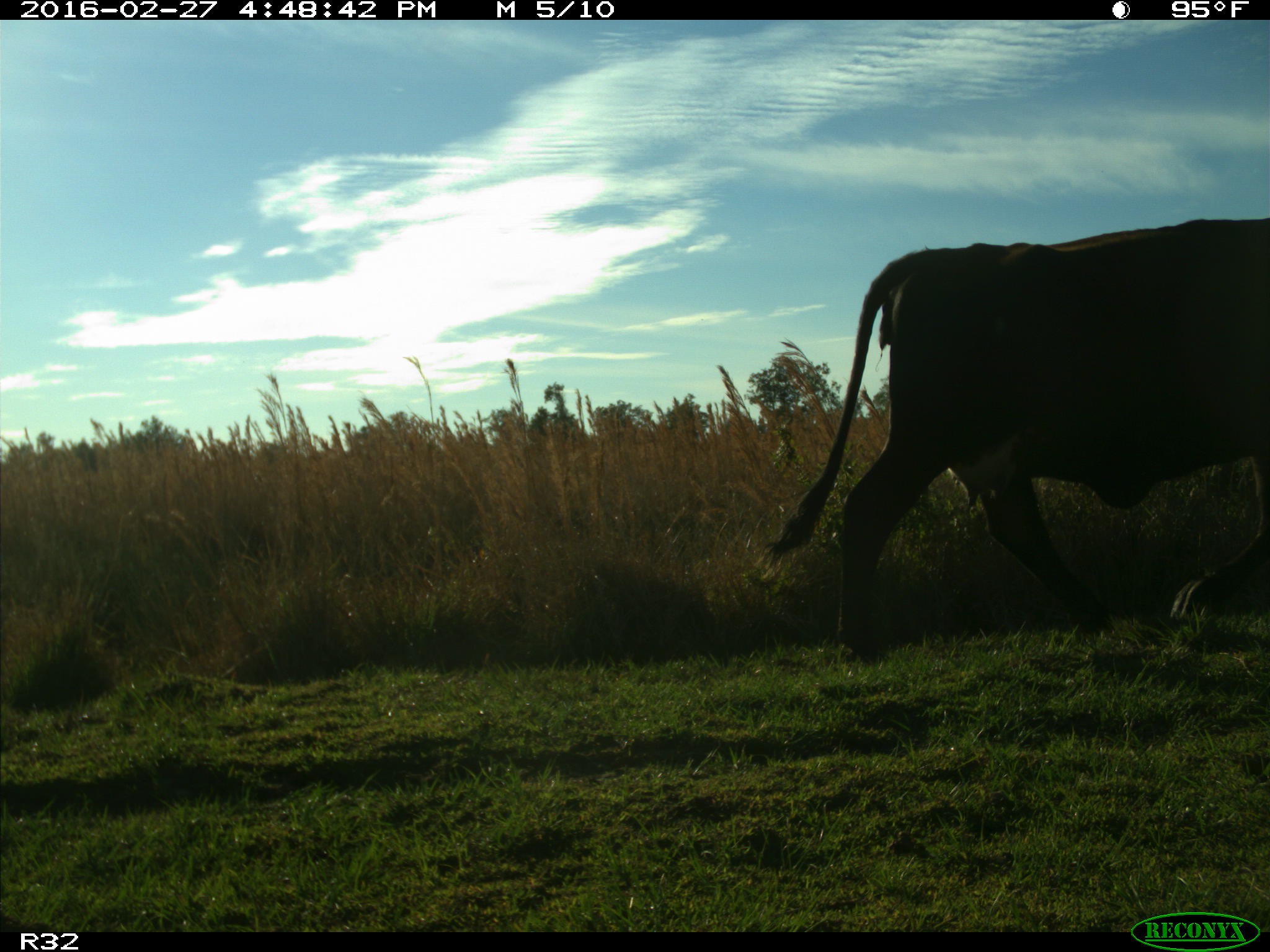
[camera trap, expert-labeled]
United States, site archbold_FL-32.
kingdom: Animalia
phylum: Chordata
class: Mammalia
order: Artiodactyla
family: Bovidae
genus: Bos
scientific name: Bos taurus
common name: domestic cow